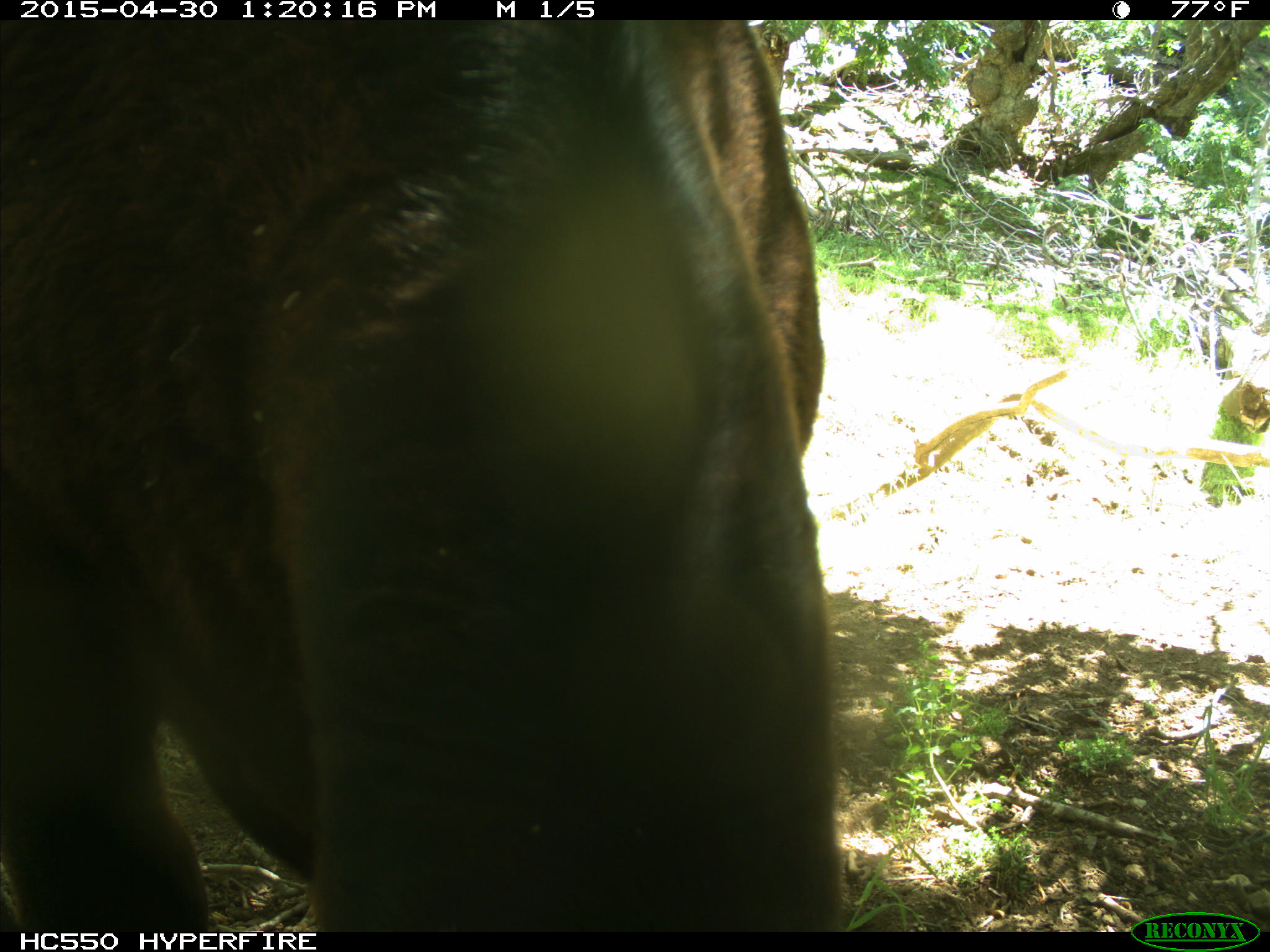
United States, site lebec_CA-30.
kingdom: Animalia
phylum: Chordata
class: Mammalia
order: Artiodactyla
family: Bovidae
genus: Bos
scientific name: Bos taurus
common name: domestic cow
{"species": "Bos taurus (domestic cow)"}